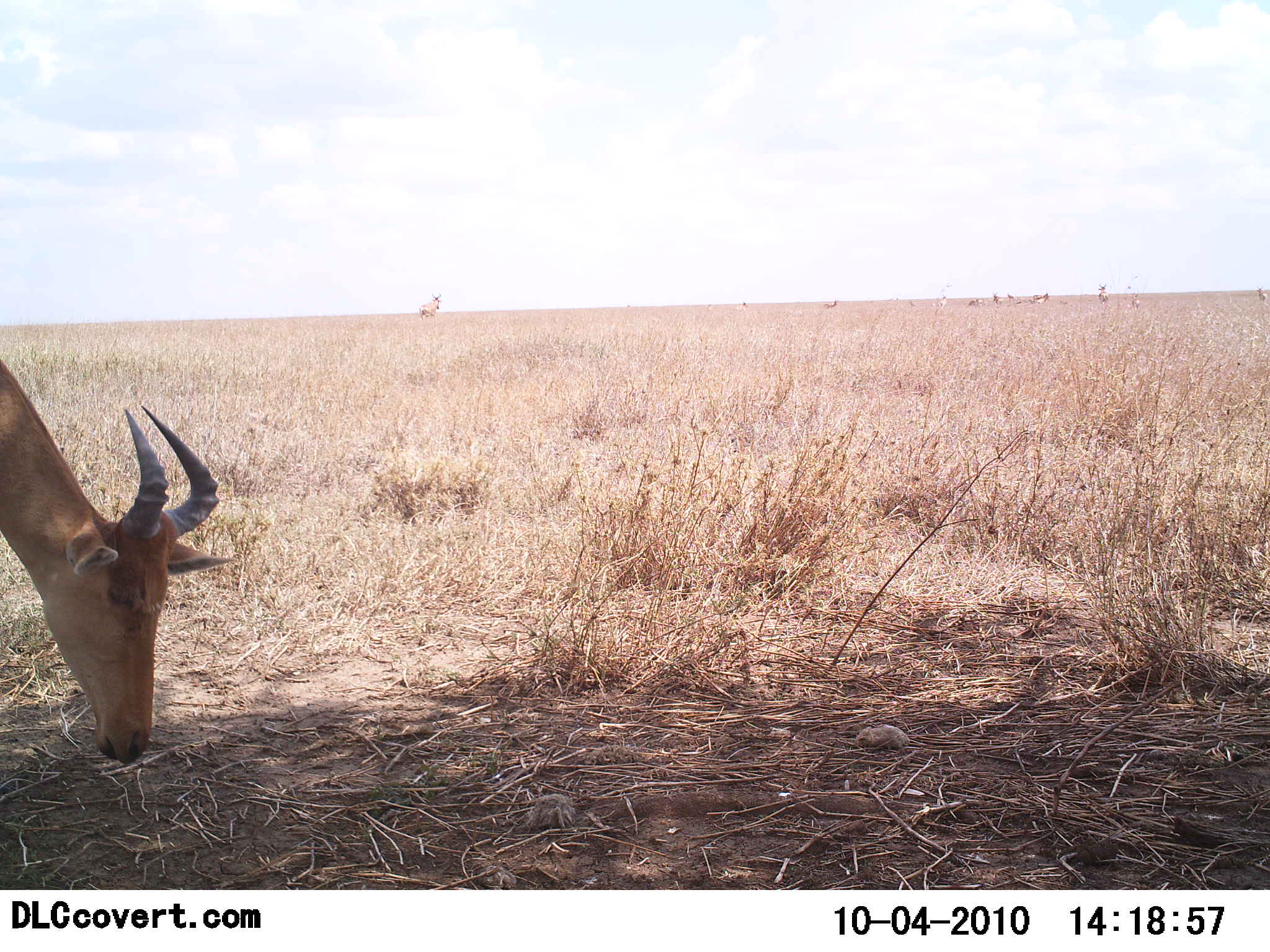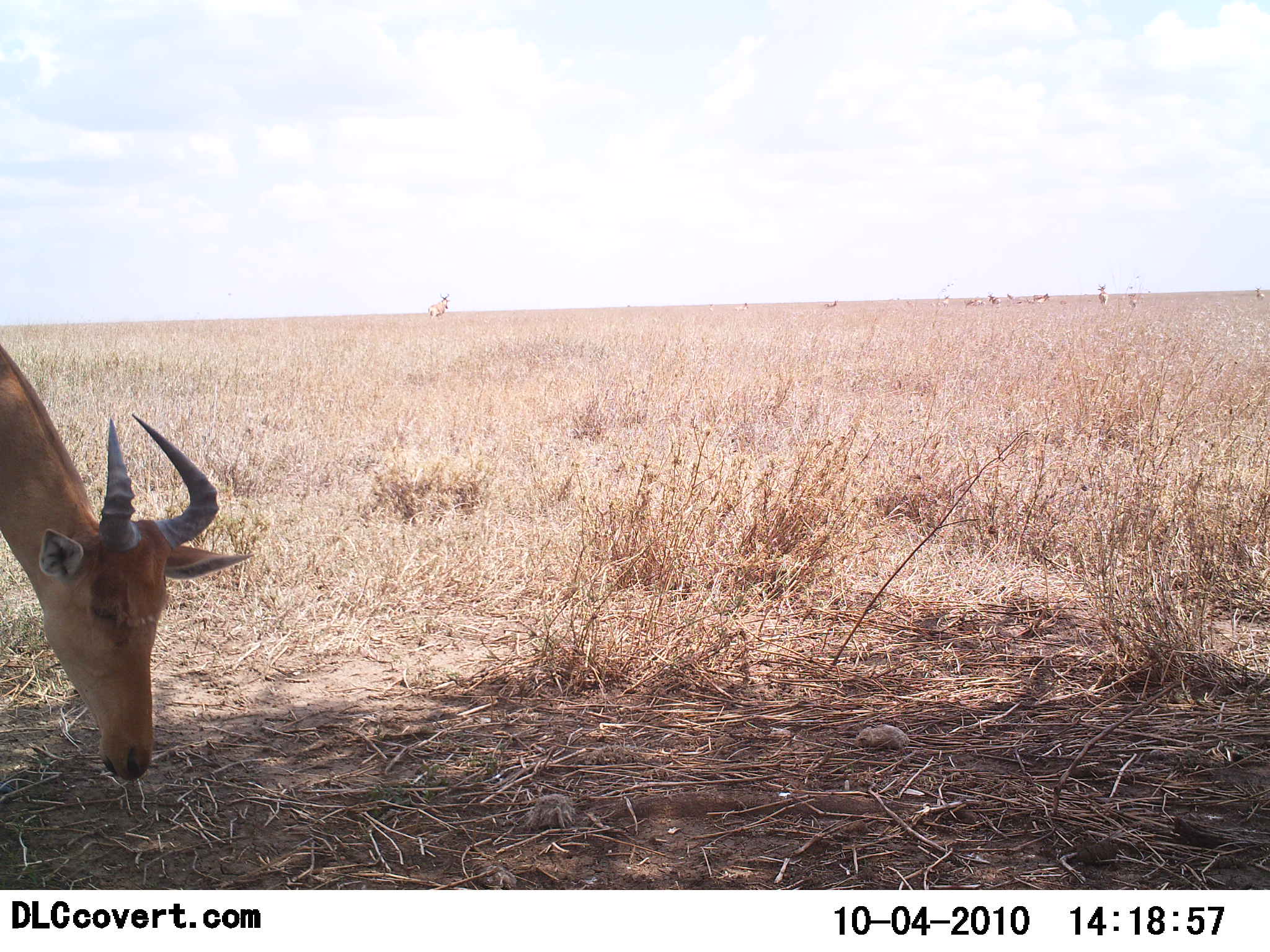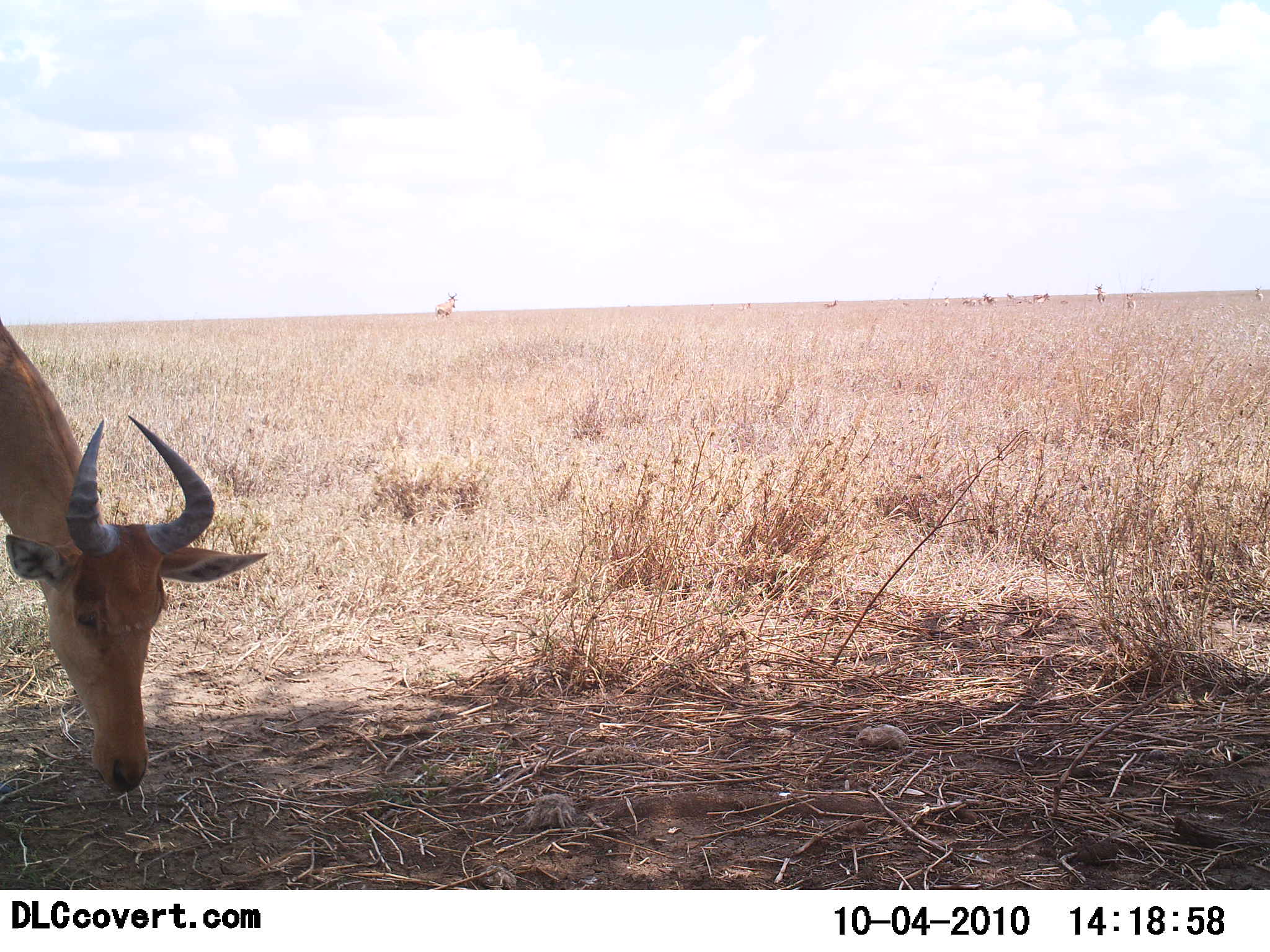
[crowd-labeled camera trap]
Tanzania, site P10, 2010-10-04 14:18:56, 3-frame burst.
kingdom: Animalia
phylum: Chordata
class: Mammalia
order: Artiodactyla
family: Bovidae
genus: Alcelaphus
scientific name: Alcelaphus buselaphus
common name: hartebeest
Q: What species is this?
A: Hartebeest (Alcelaphus buselaphus).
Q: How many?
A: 1.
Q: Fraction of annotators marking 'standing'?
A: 36%.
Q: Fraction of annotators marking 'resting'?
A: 0%.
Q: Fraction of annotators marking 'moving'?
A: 36%.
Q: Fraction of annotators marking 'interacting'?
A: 0%.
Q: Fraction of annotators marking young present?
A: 0%.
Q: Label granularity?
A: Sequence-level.